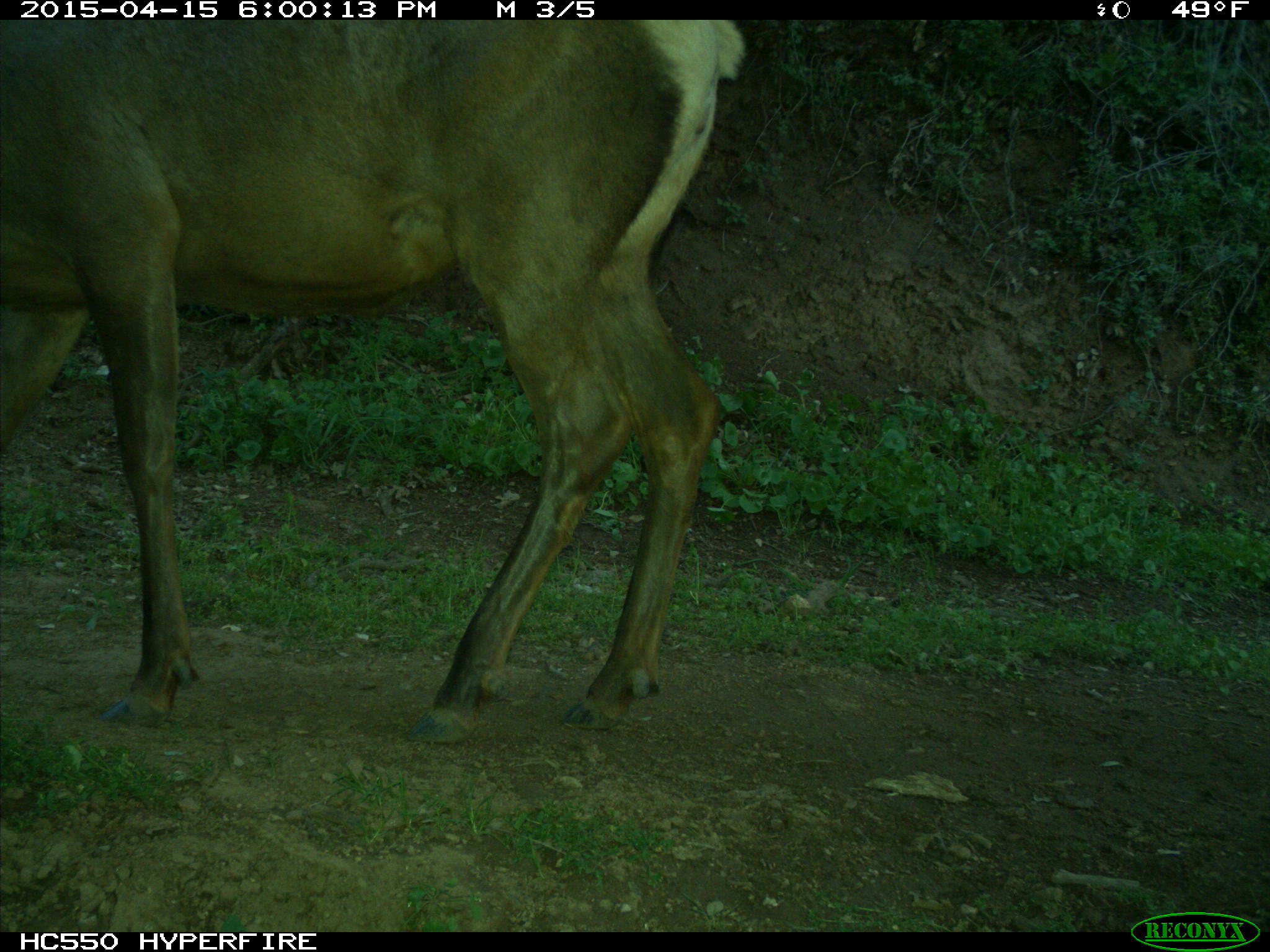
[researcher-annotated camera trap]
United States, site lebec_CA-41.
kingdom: Animalia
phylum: Chordata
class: Mammalia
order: Artiodactyla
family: Cervidae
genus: Cervus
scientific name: Cervus canadensis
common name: elk